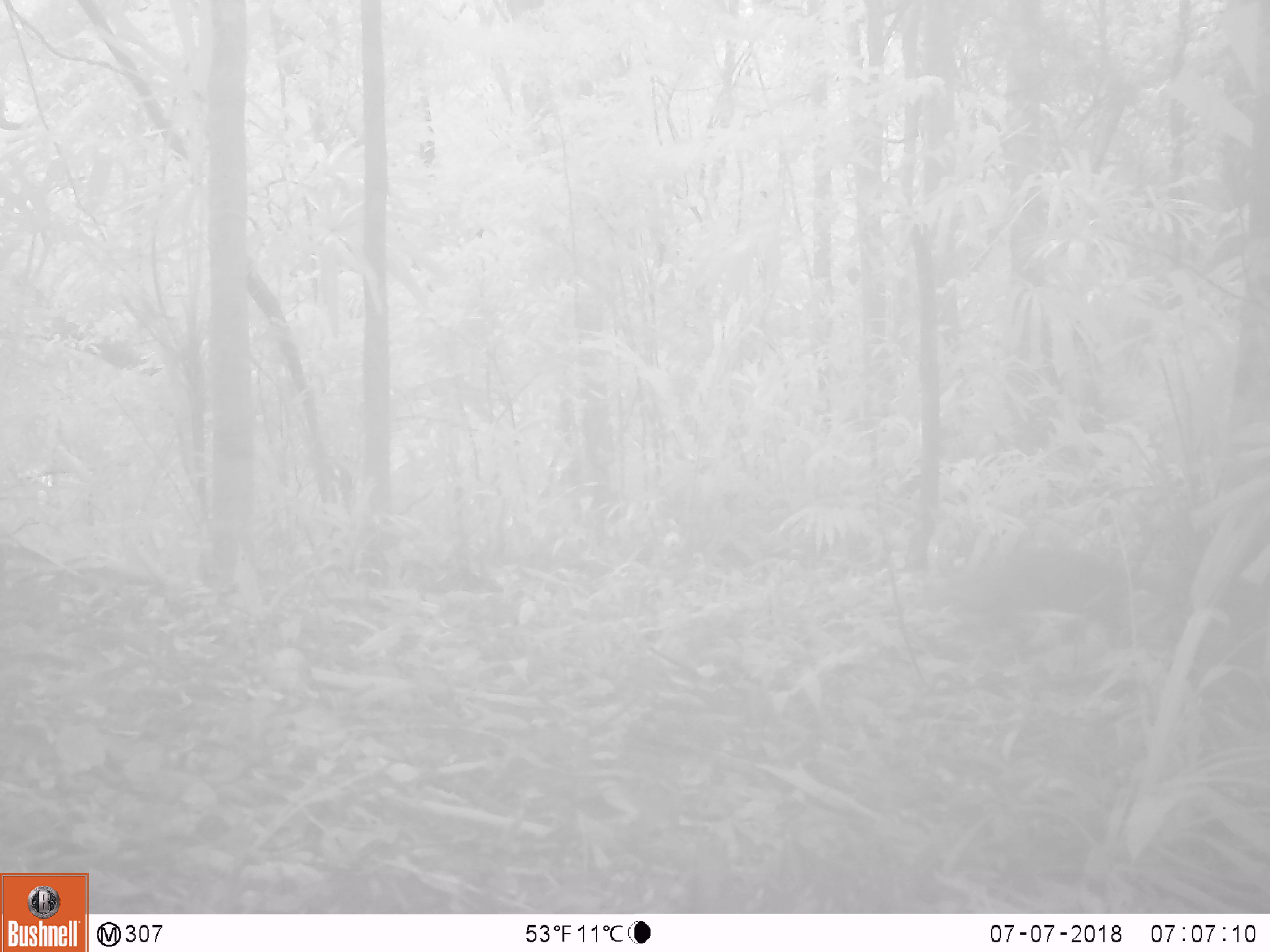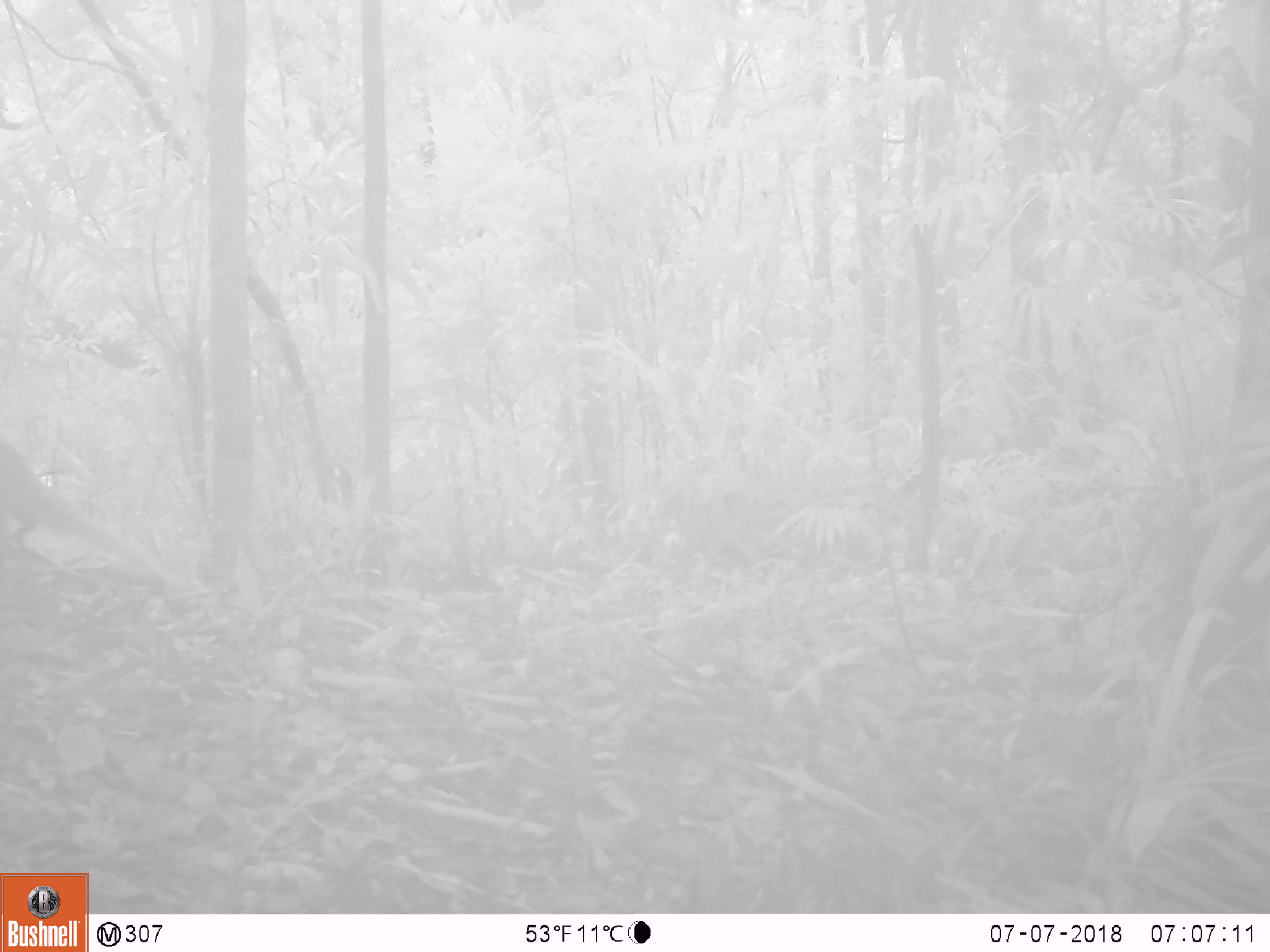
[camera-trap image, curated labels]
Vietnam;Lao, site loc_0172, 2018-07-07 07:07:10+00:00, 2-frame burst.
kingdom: Animalia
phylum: Chordata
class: Mammalia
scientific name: Mammalia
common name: mammal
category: unidentified small mammal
Unidentified small mammal (mammal) (Mammalia). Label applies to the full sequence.